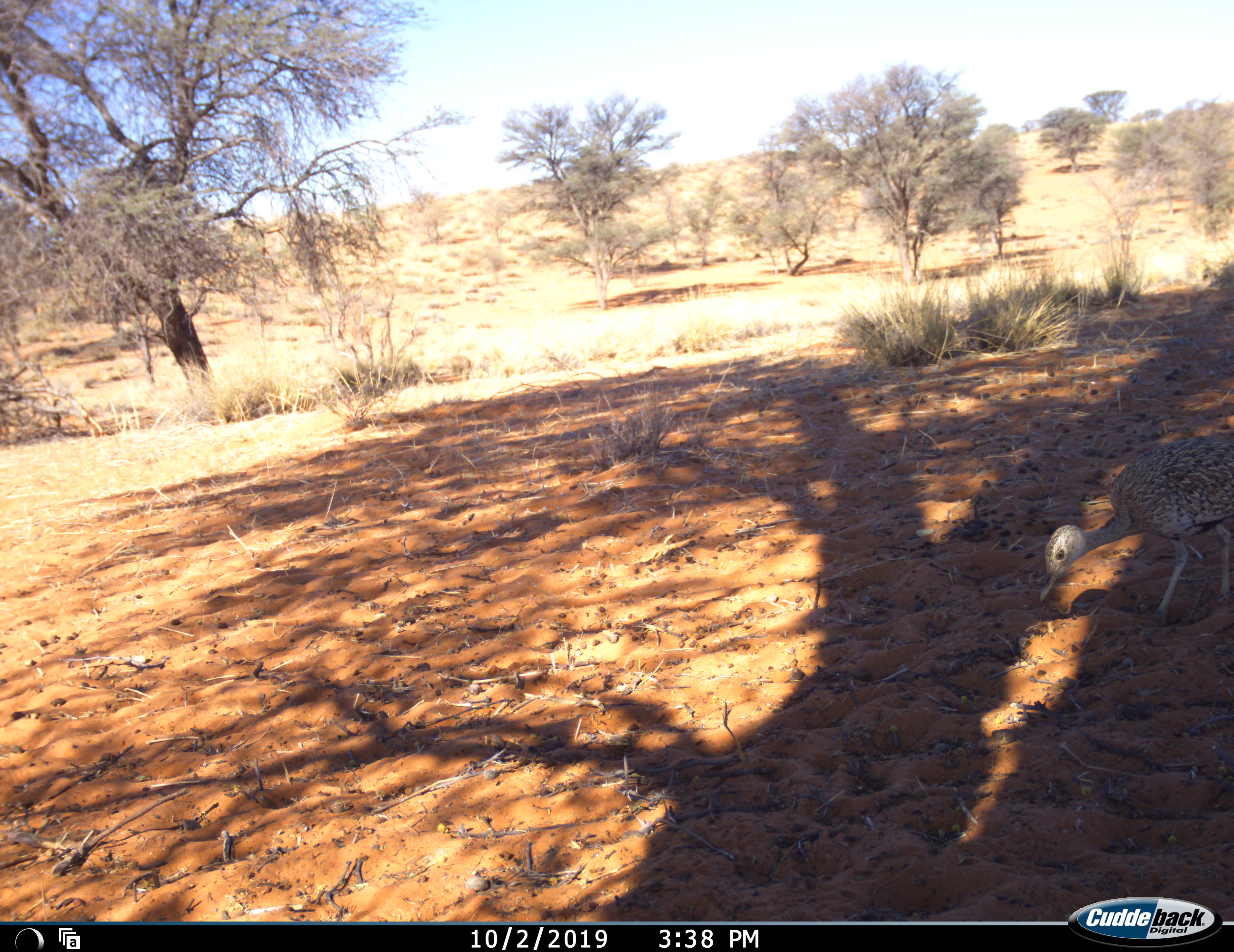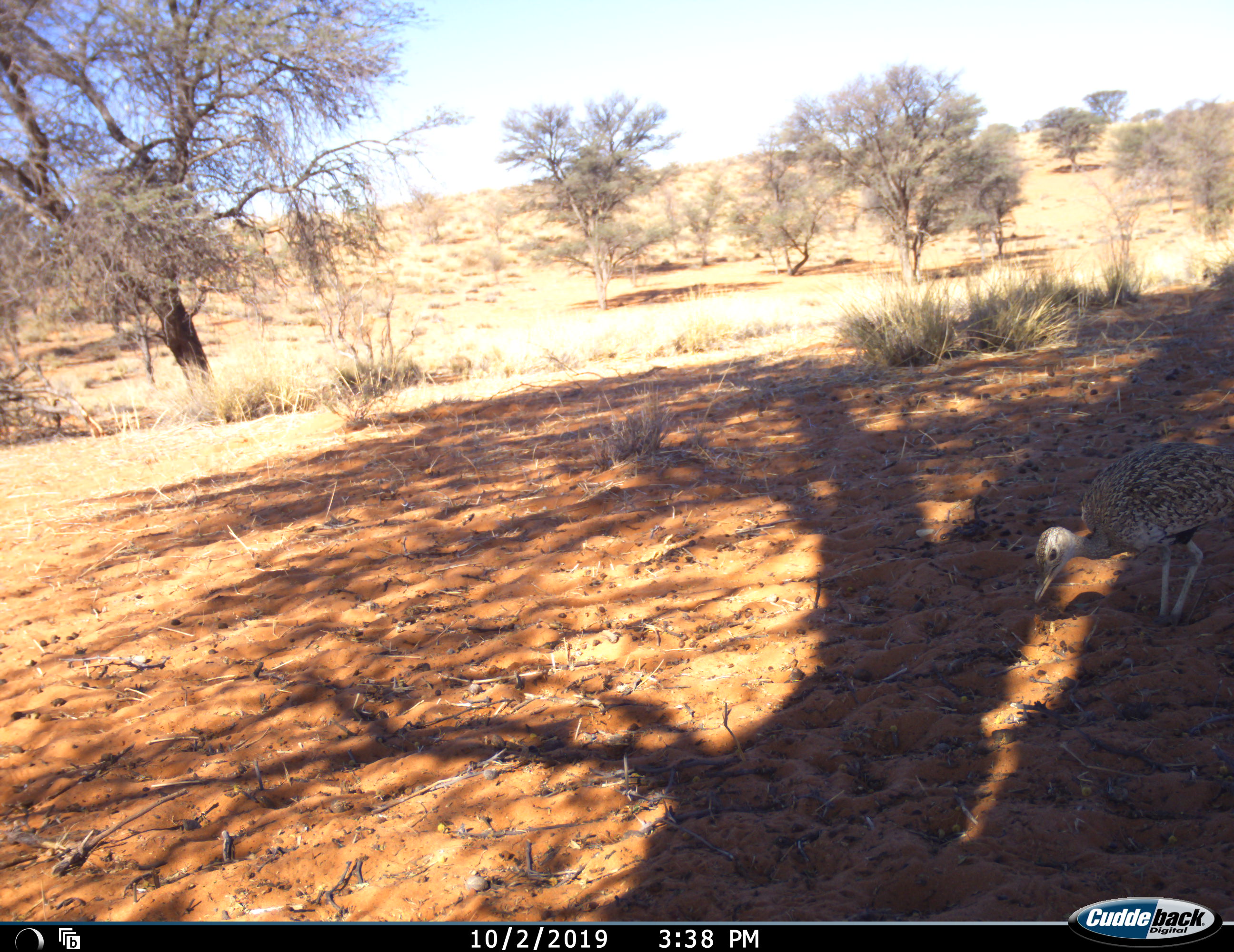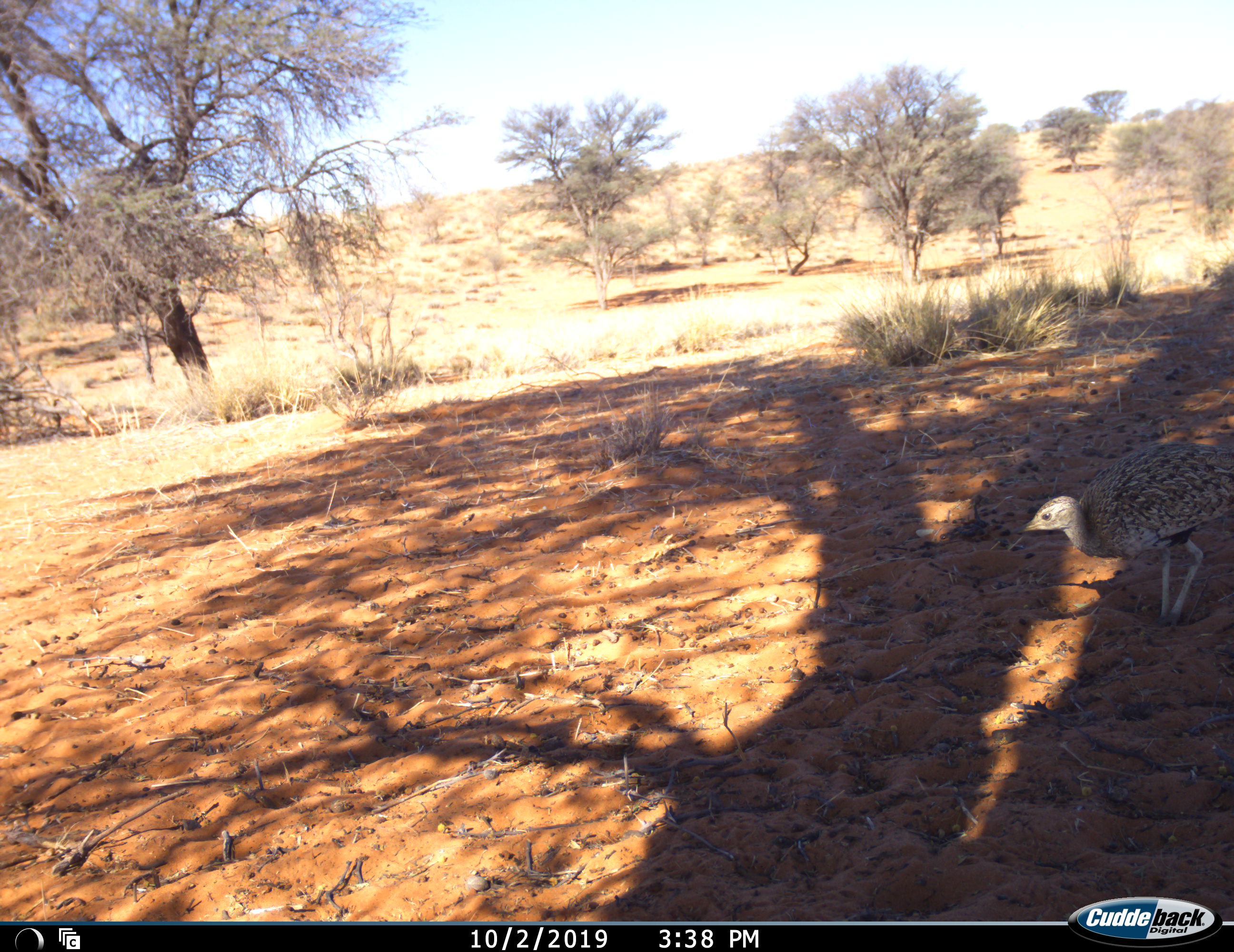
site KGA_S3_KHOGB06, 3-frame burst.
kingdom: Animalia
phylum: Chordata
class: Aves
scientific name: Aves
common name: bird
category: birdother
Birdother (bird) (Aves), count 1. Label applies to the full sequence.